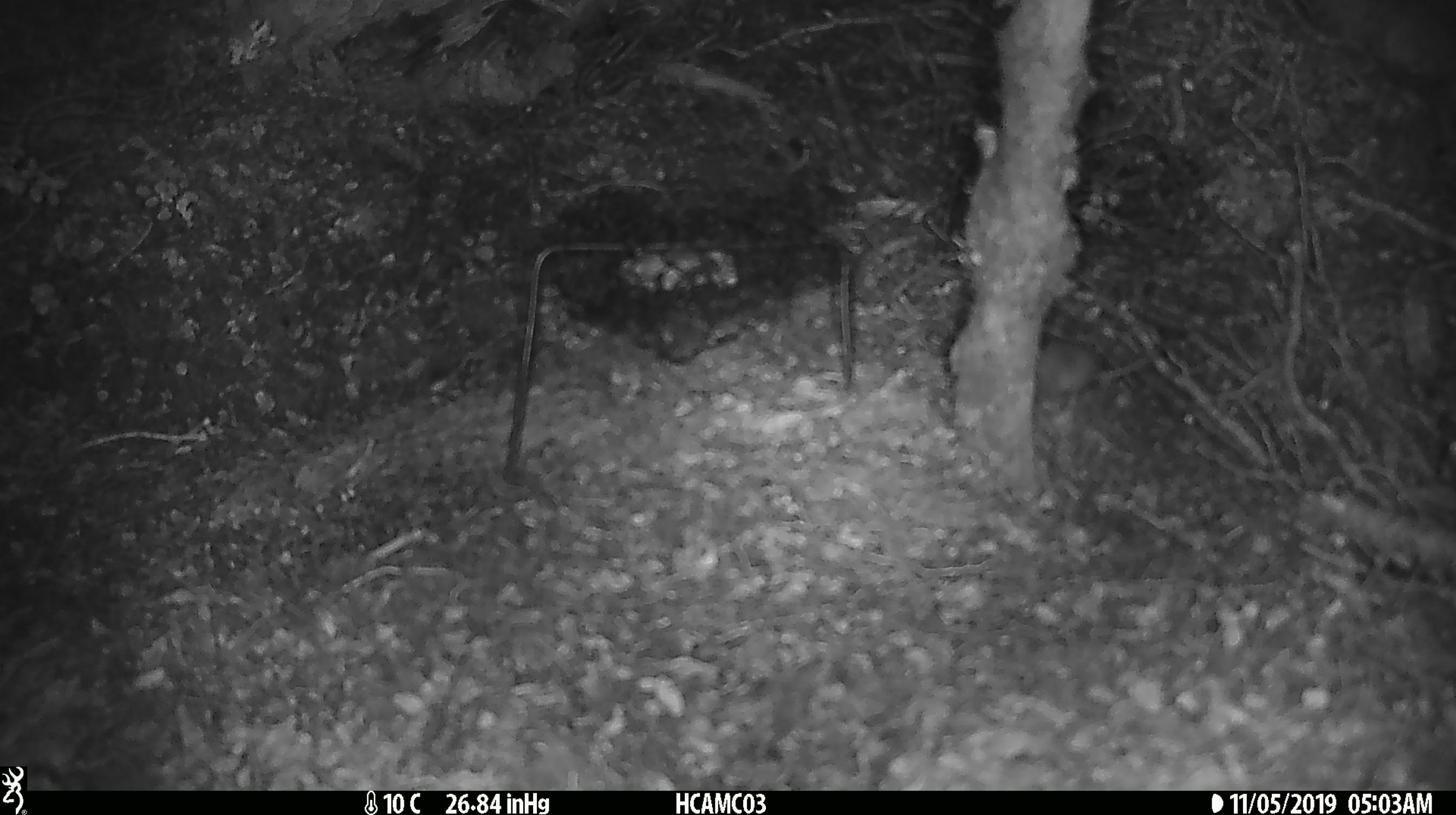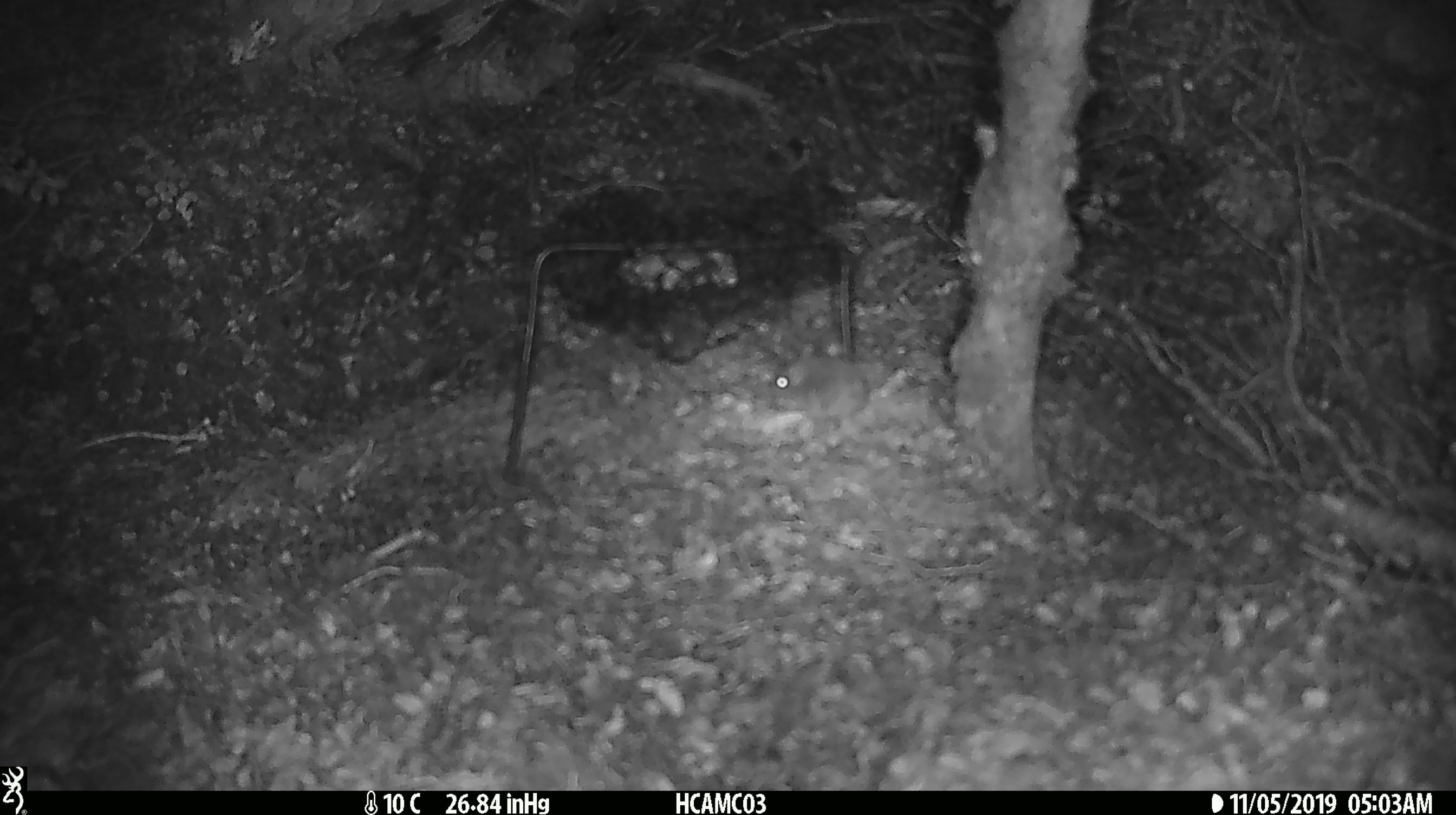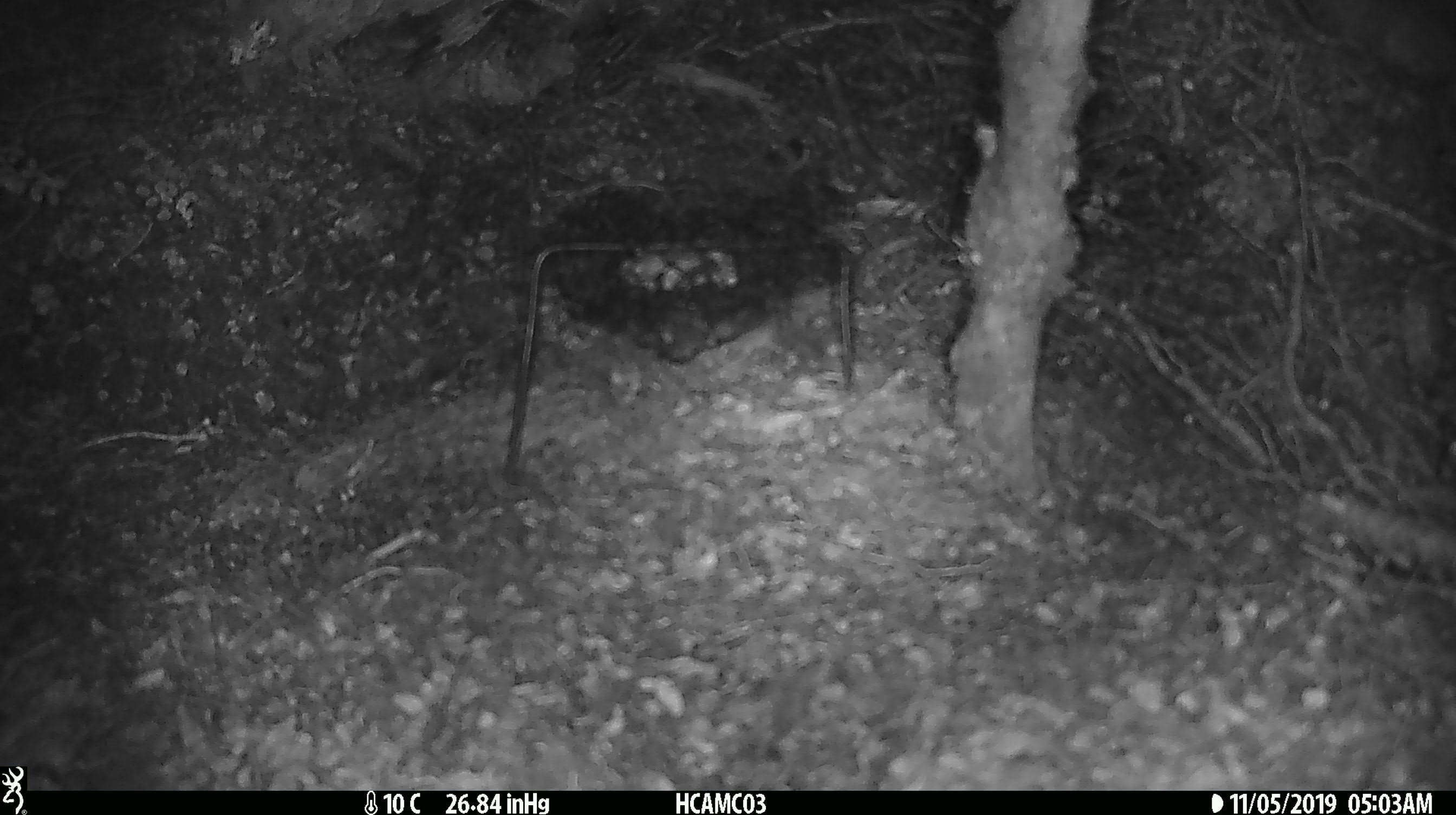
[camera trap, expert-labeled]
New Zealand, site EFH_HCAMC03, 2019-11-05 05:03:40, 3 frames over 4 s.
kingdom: Animalia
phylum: Chordata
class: Mammalia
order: Rodentia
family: Muridae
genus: Mus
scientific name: Mus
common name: mouse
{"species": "mouse (Mus)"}